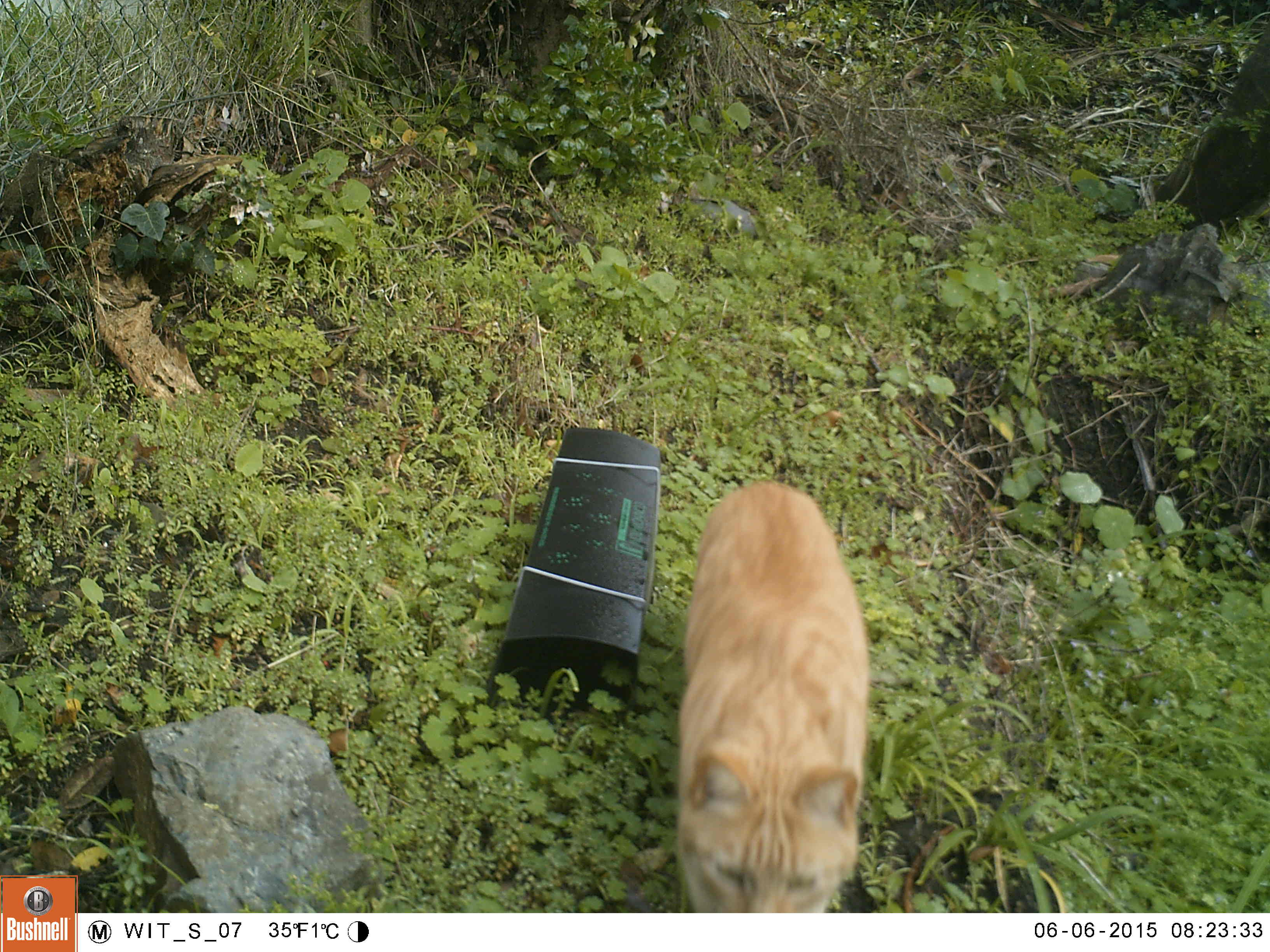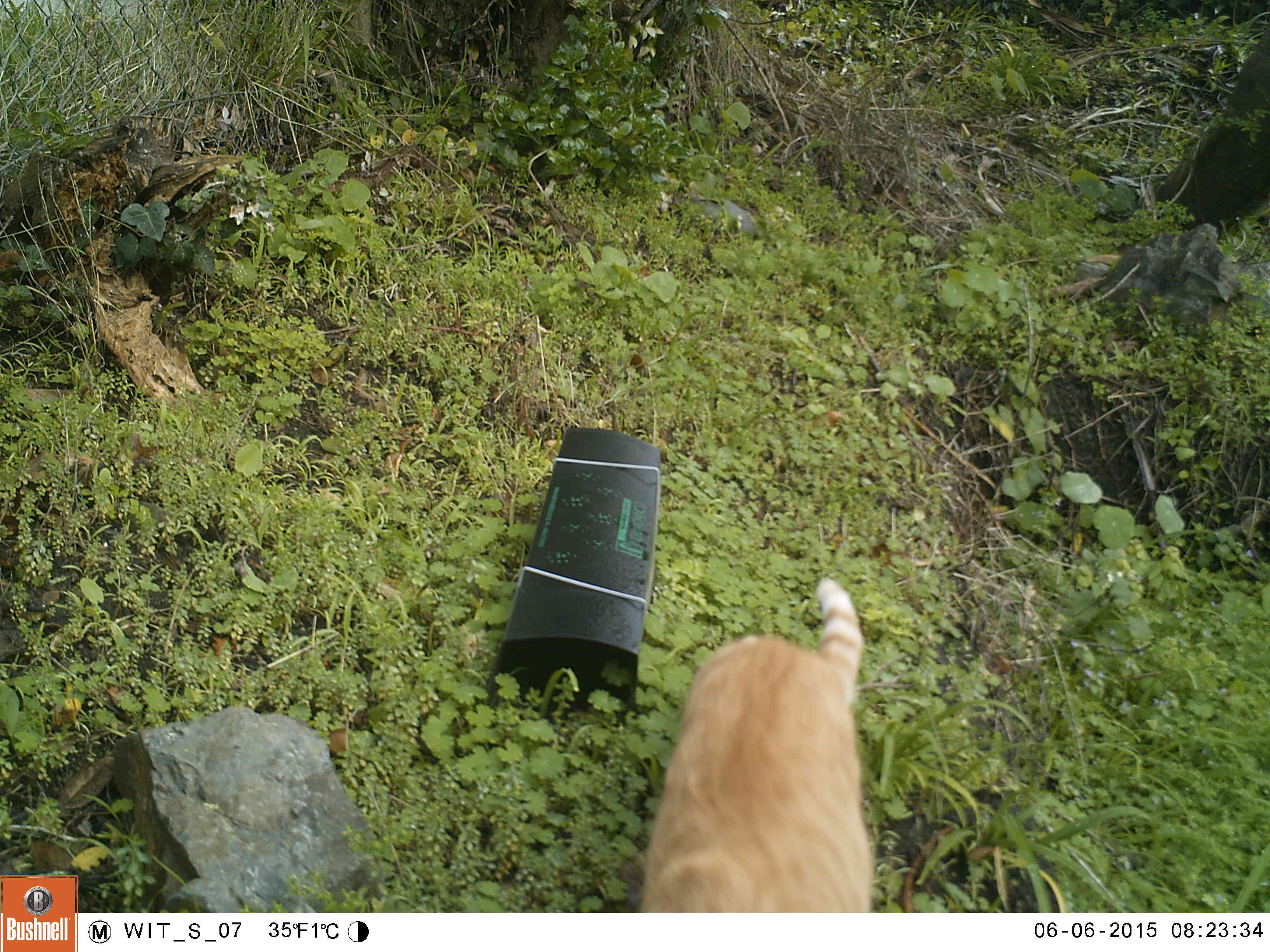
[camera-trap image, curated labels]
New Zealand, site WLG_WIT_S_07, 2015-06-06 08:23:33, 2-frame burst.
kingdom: Animalia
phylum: Chordata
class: Mammalia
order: Carnivora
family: Felidae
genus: Felis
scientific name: Felis catus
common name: domestic cat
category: cat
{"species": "cat (domestic cat) (Felis catus)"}